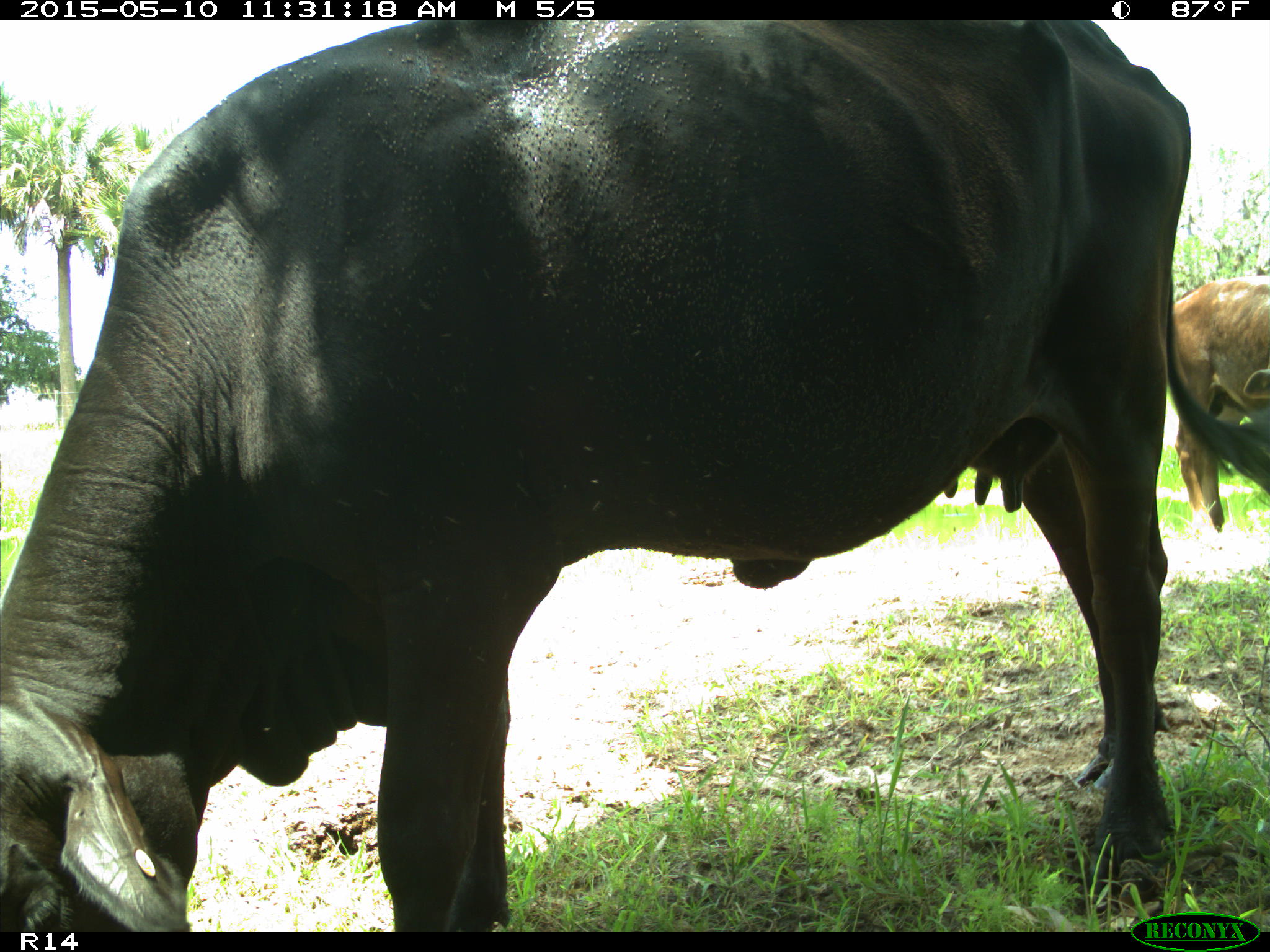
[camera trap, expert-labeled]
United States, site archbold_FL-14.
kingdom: Animalia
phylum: Chordata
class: Mammalia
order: Artiodactyla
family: Bovidae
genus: Bos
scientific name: Bos taurus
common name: domestic cow